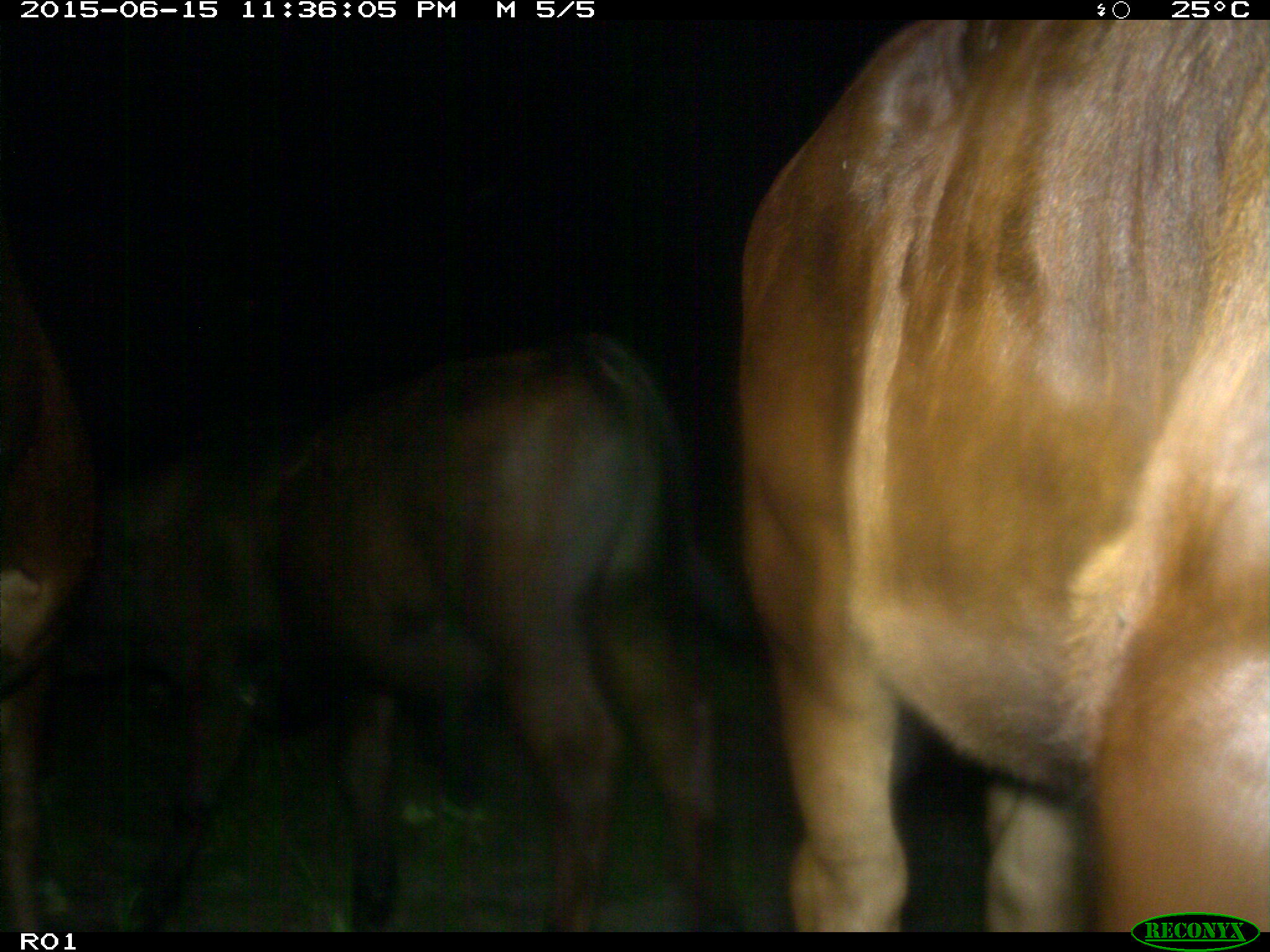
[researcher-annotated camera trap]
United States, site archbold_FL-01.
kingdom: Animalia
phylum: Chordata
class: Mammalia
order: Artiodactyla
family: Bovidae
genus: Bos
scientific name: Bos taurus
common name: domestic cow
Bos taurus (domestic cow).